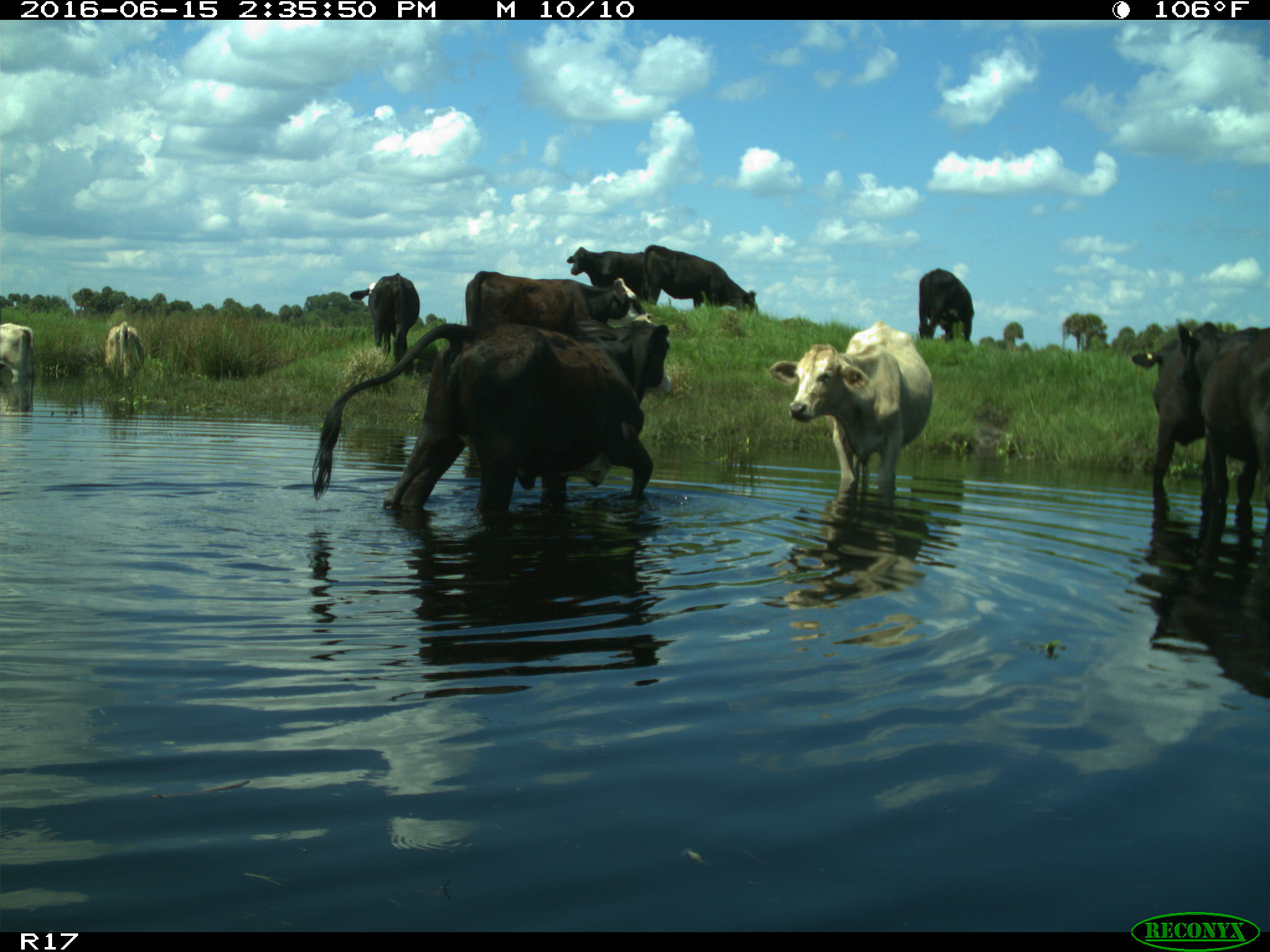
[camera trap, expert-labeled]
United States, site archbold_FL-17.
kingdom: Animalia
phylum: Chordata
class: Mammalia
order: Artiodactyla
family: Bovidae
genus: Bos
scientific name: Bos taurus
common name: domestic cow